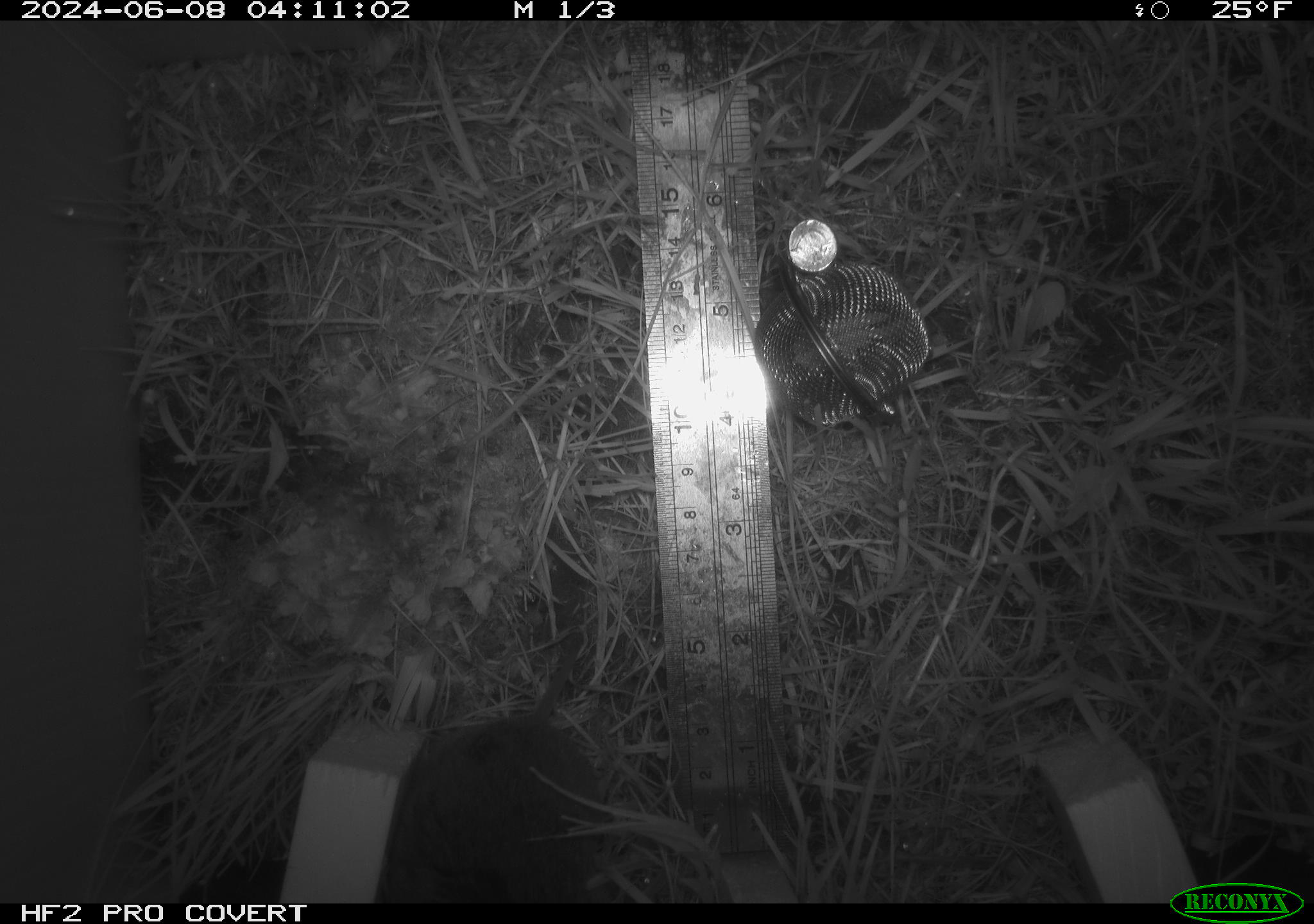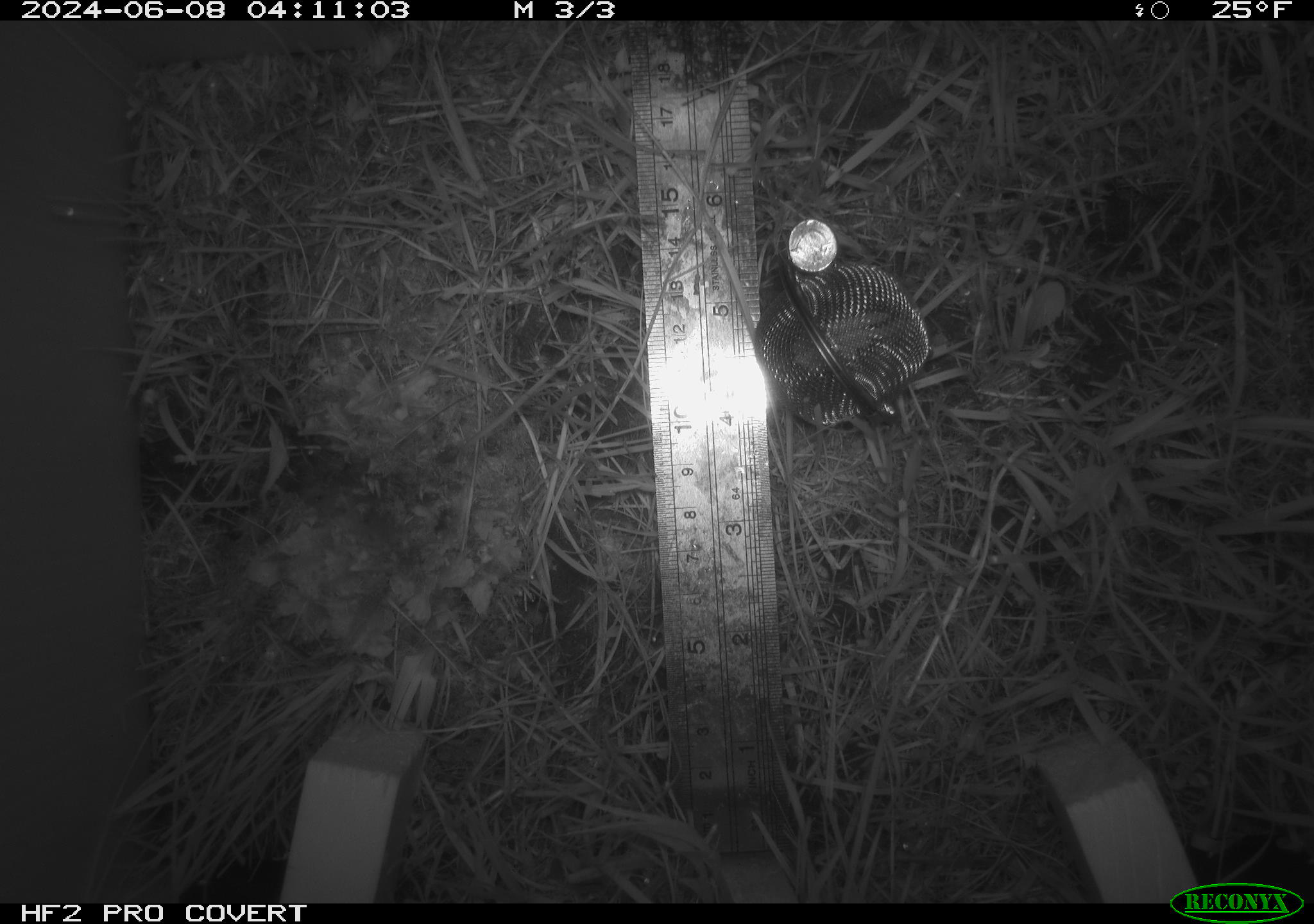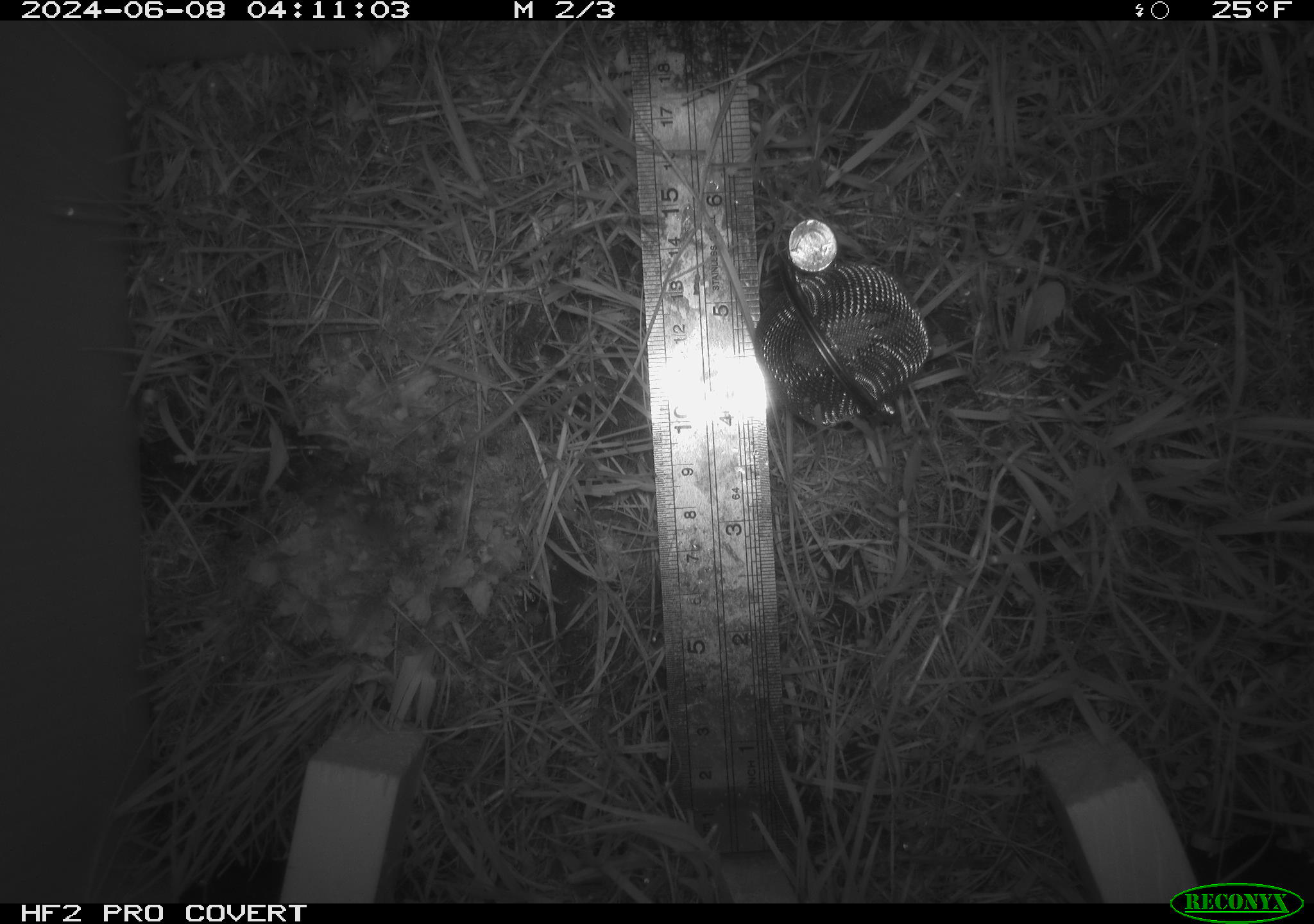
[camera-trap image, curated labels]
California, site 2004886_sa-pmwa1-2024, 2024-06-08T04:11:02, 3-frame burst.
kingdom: Animalia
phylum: Chordata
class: Mammalia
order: Rodentia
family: Cricetidae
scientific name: Arvicolinae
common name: voles, lemmings, and muskrats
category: arvicolinae subfamily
Arvicolinae subfamily (voles, lemmings, and muskrats) (Arvicolinae).